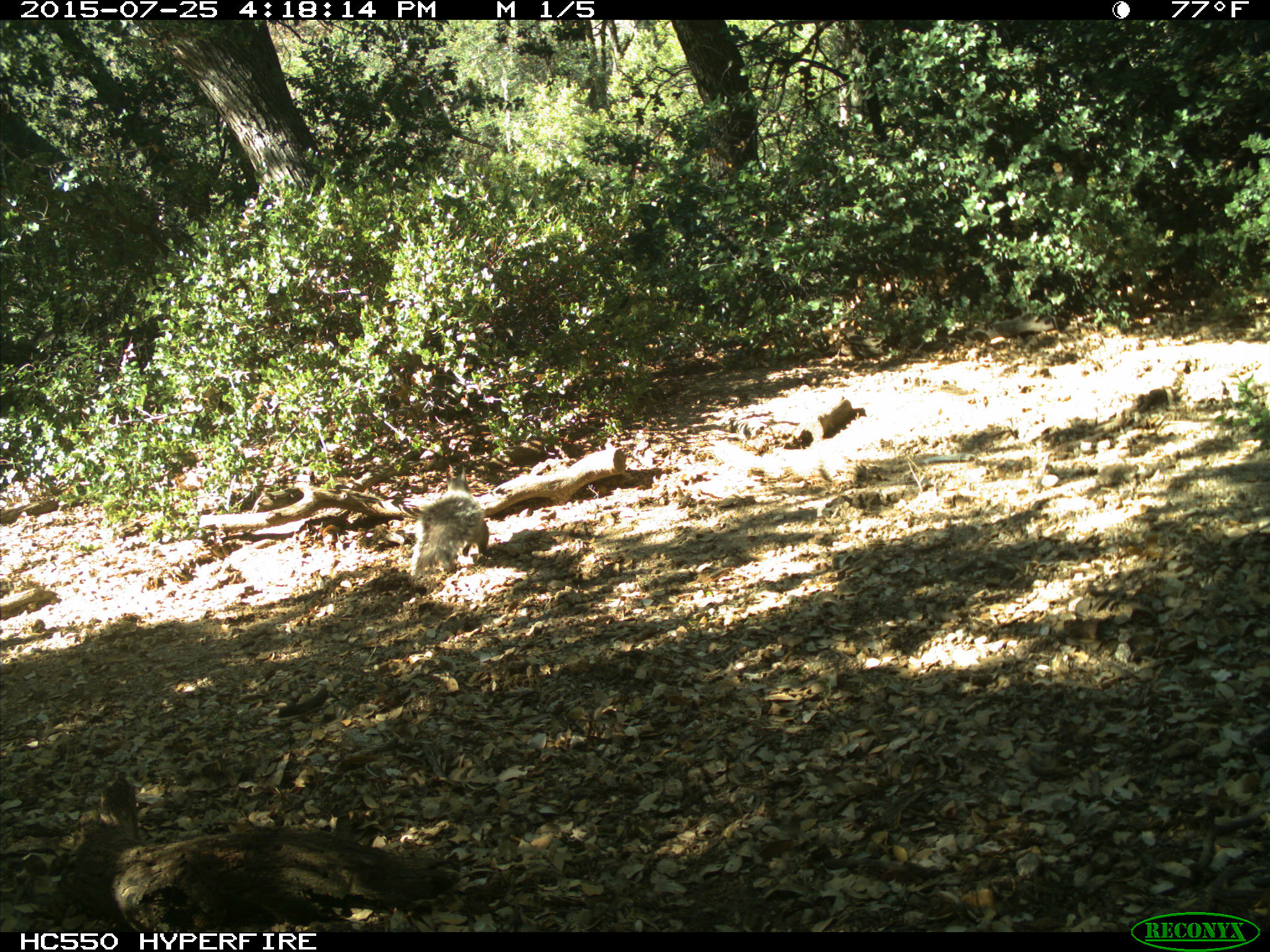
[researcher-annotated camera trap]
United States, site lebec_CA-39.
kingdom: Animalia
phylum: Chordata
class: Mammalia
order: Rodentia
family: Sciuridae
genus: Sciurus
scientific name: Sciurus carolinensis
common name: eastern gray squirrel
Sciurus carolinensis (eastern gray squirrel).